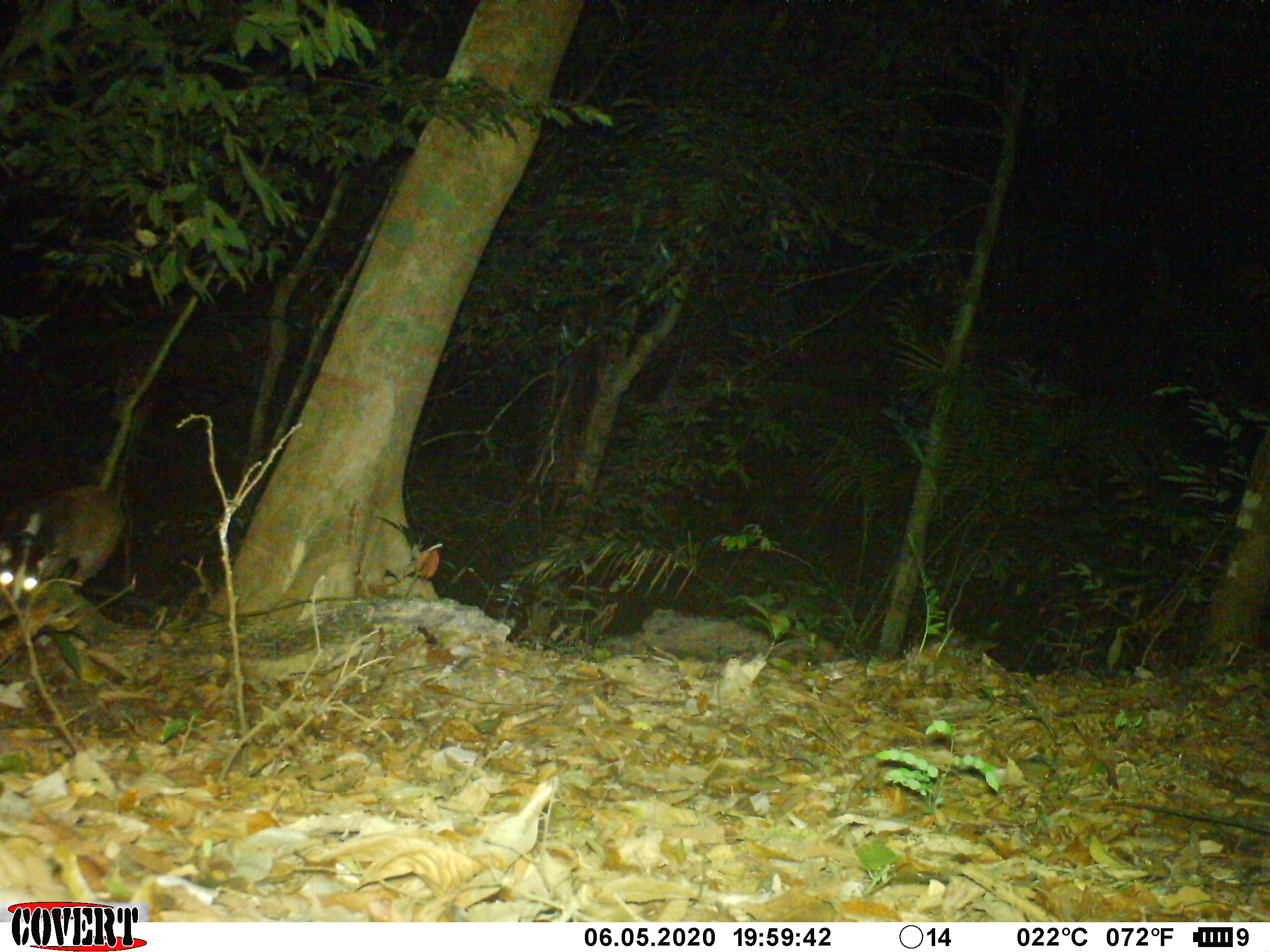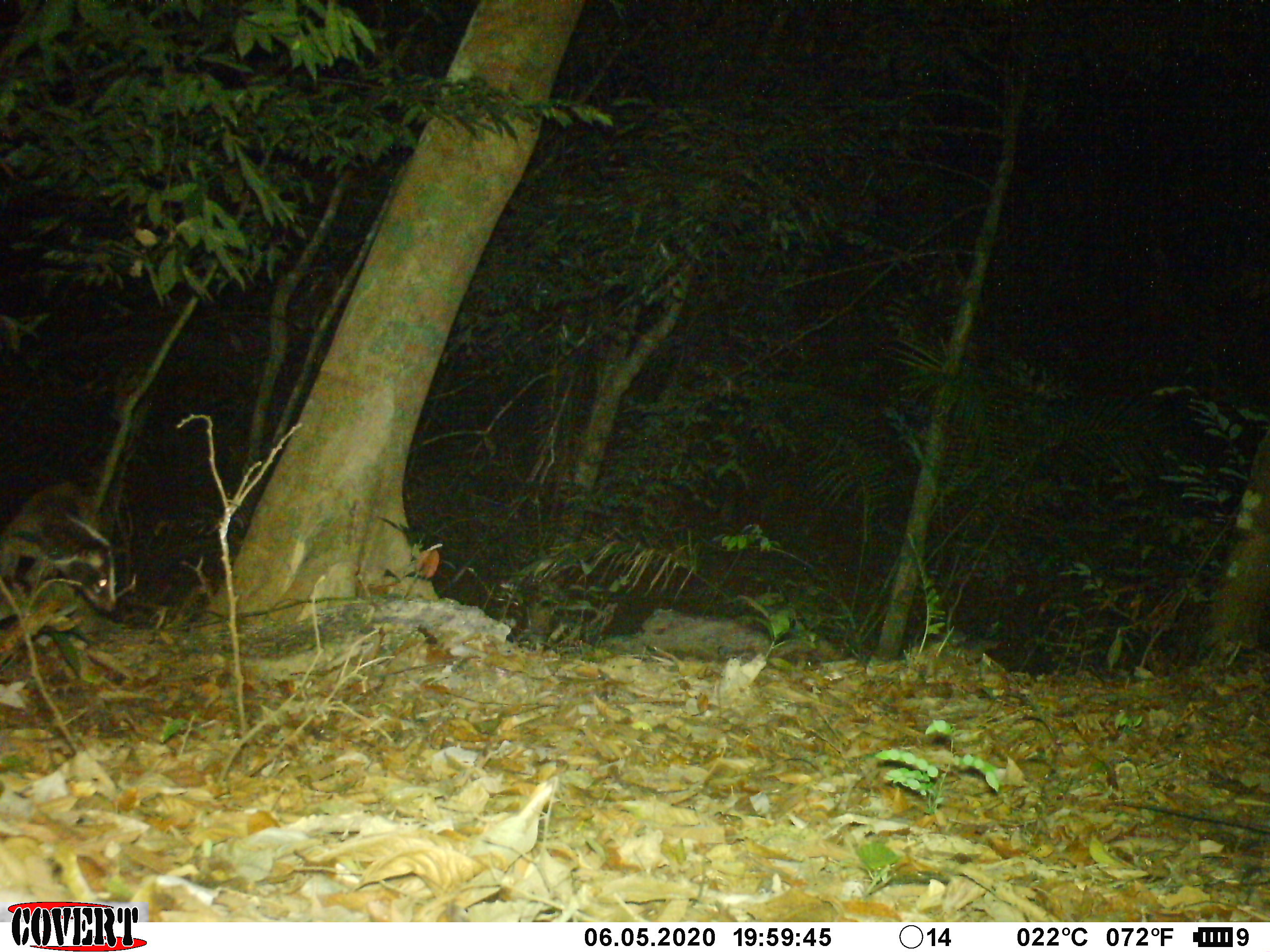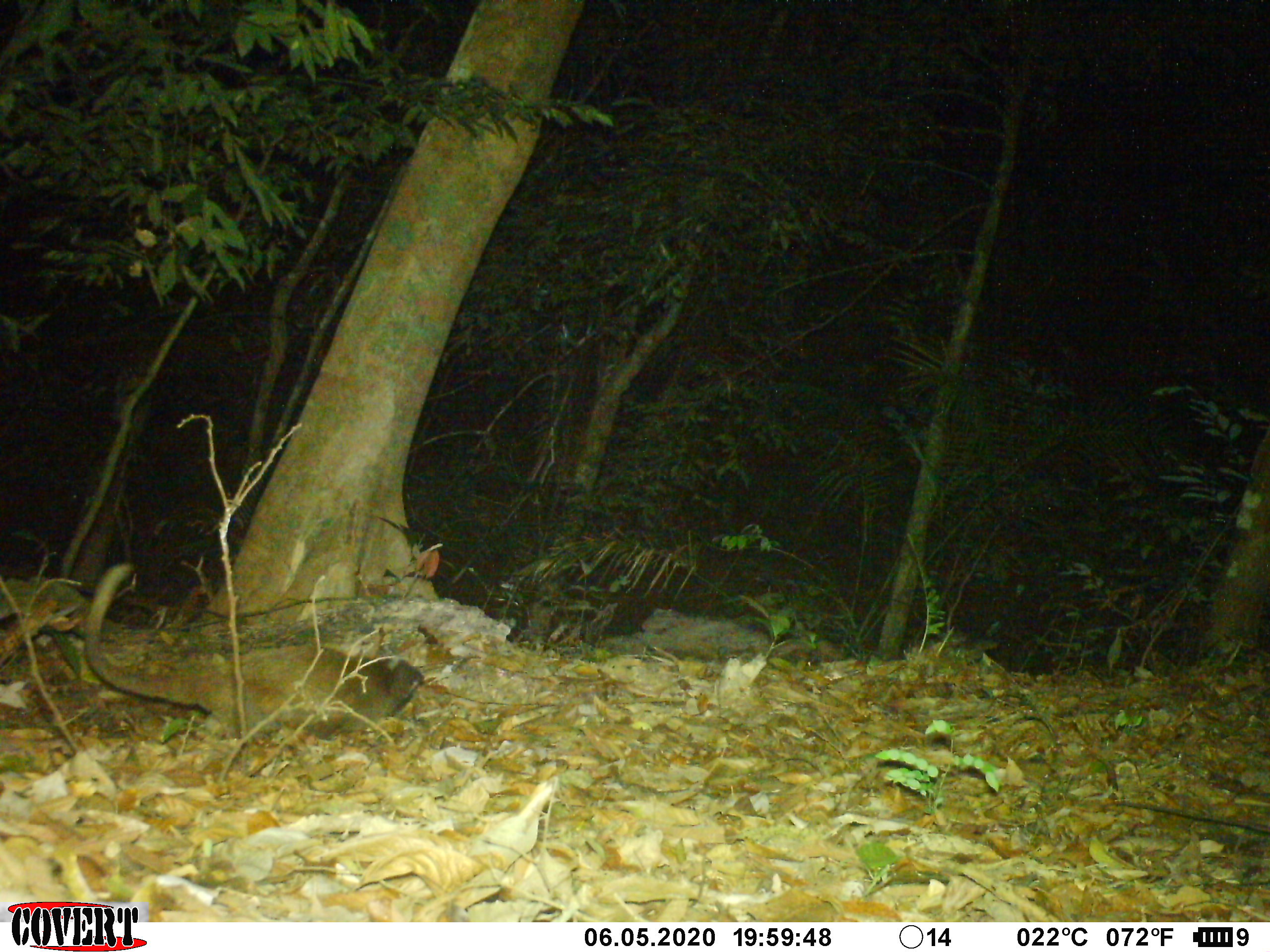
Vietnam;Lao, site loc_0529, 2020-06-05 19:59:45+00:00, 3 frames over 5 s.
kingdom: Animalia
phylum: Chordata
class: Mammalia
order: Carnivora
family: Viverridae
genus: Paguma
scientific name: Paguma larvata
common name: masked palm civet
Masked palm civet (Paguma larvata). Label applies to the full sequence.